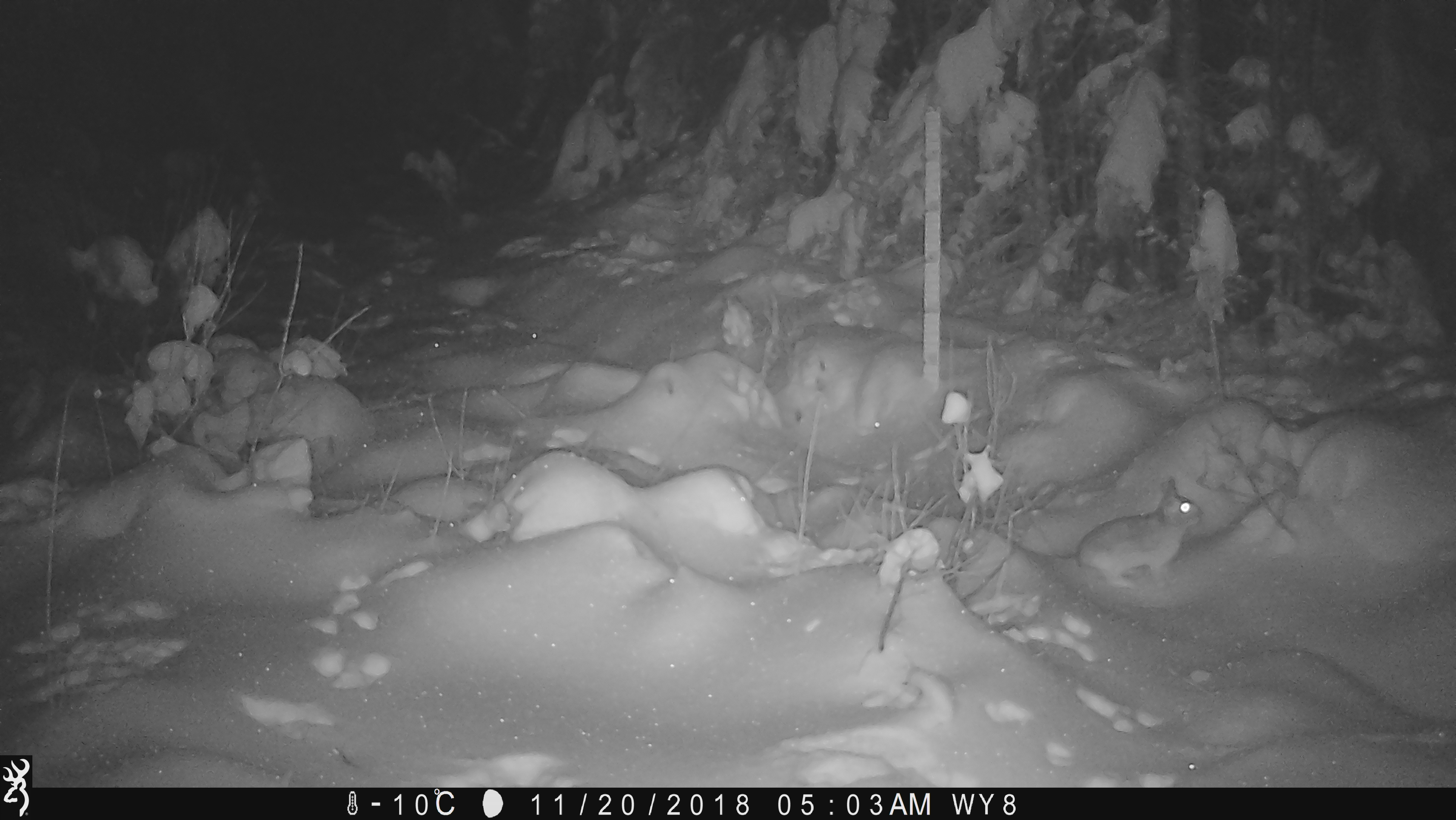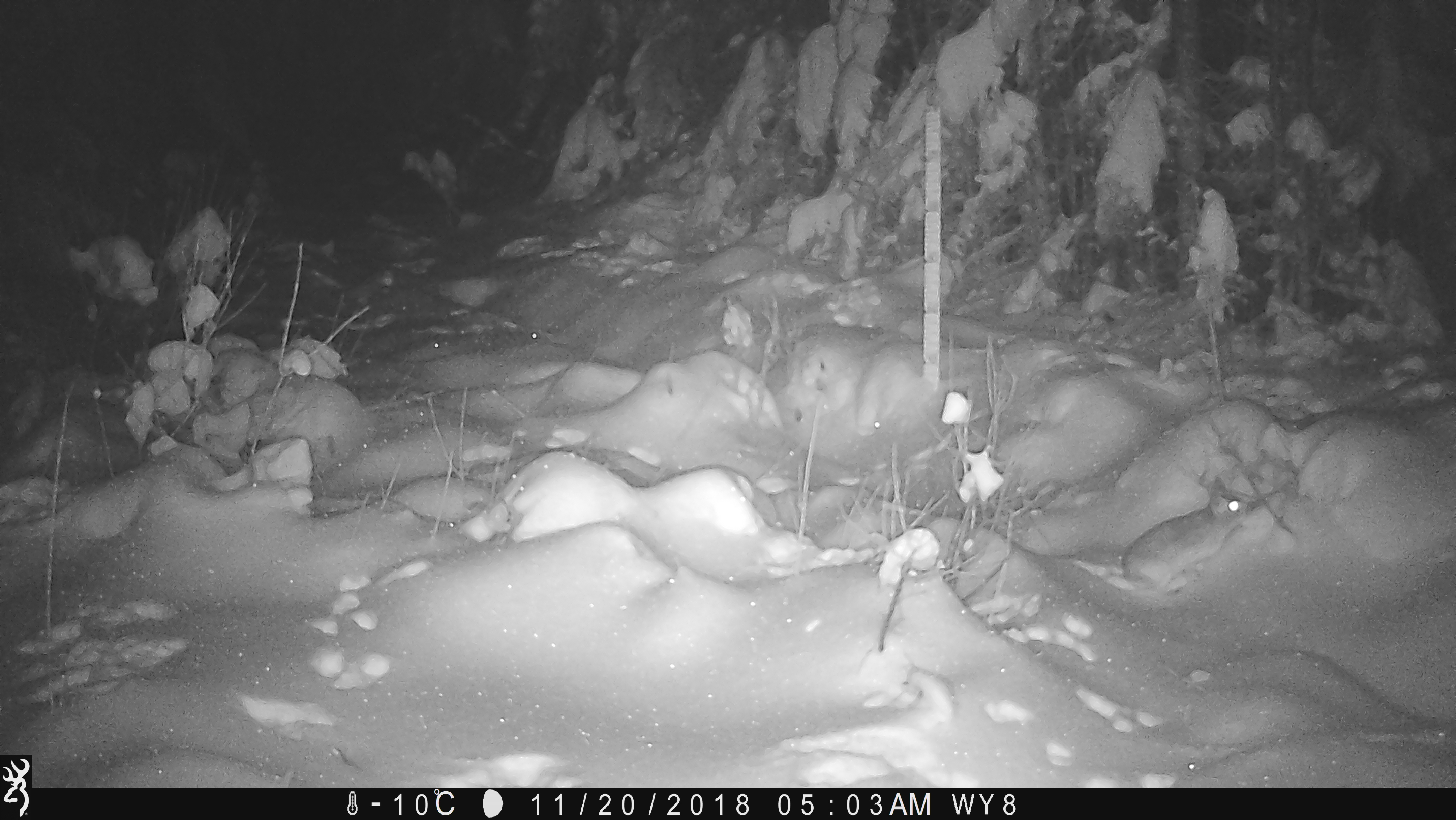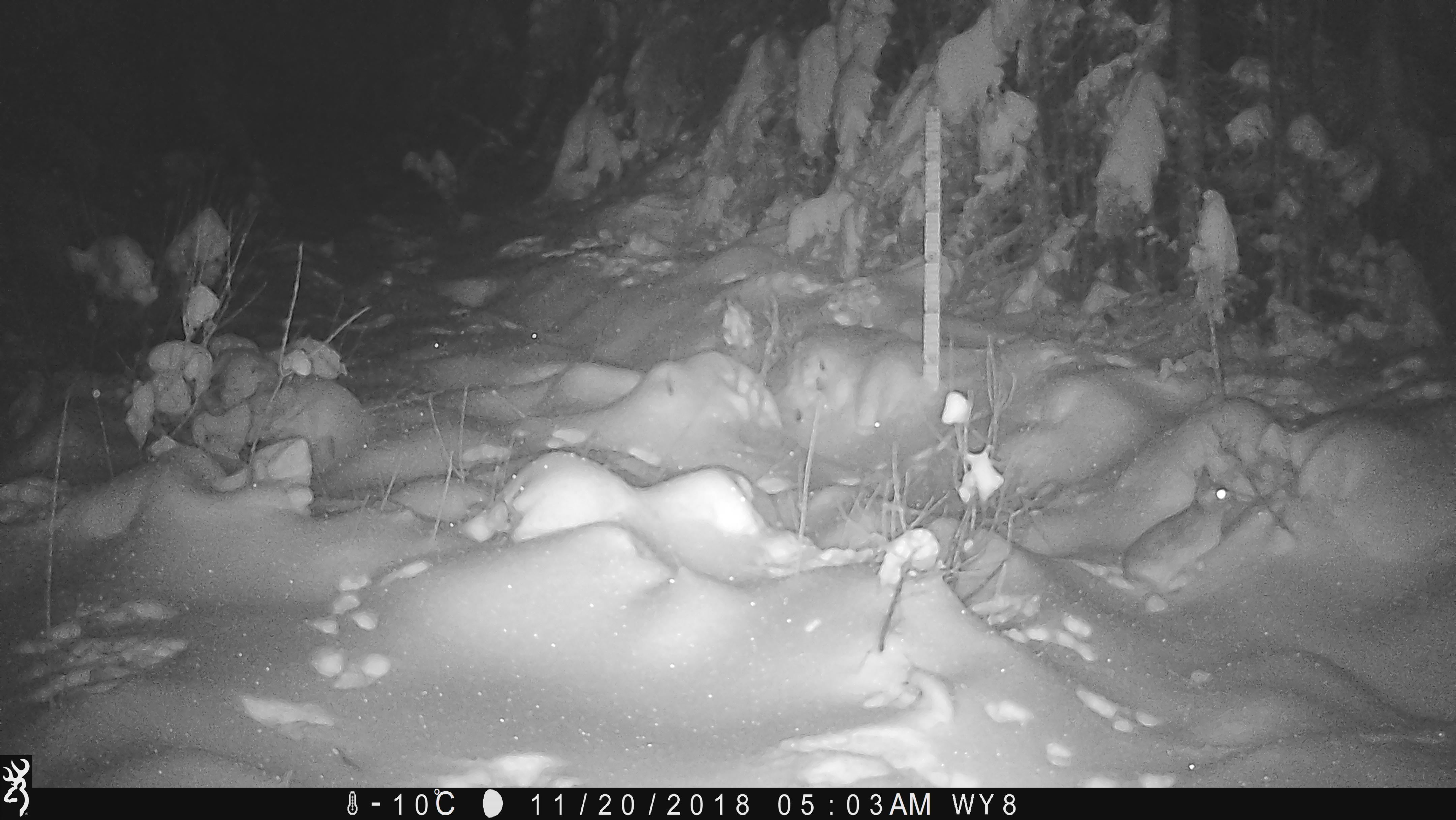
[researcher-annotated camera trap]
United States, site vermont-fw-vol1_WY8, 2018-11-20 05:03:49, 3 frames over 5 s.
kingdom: Animalia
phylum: Chordata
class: Mammalia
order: Lagomorpha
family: Leporidae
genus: Lepus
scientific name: Lepus americanus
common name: snowshoe hare